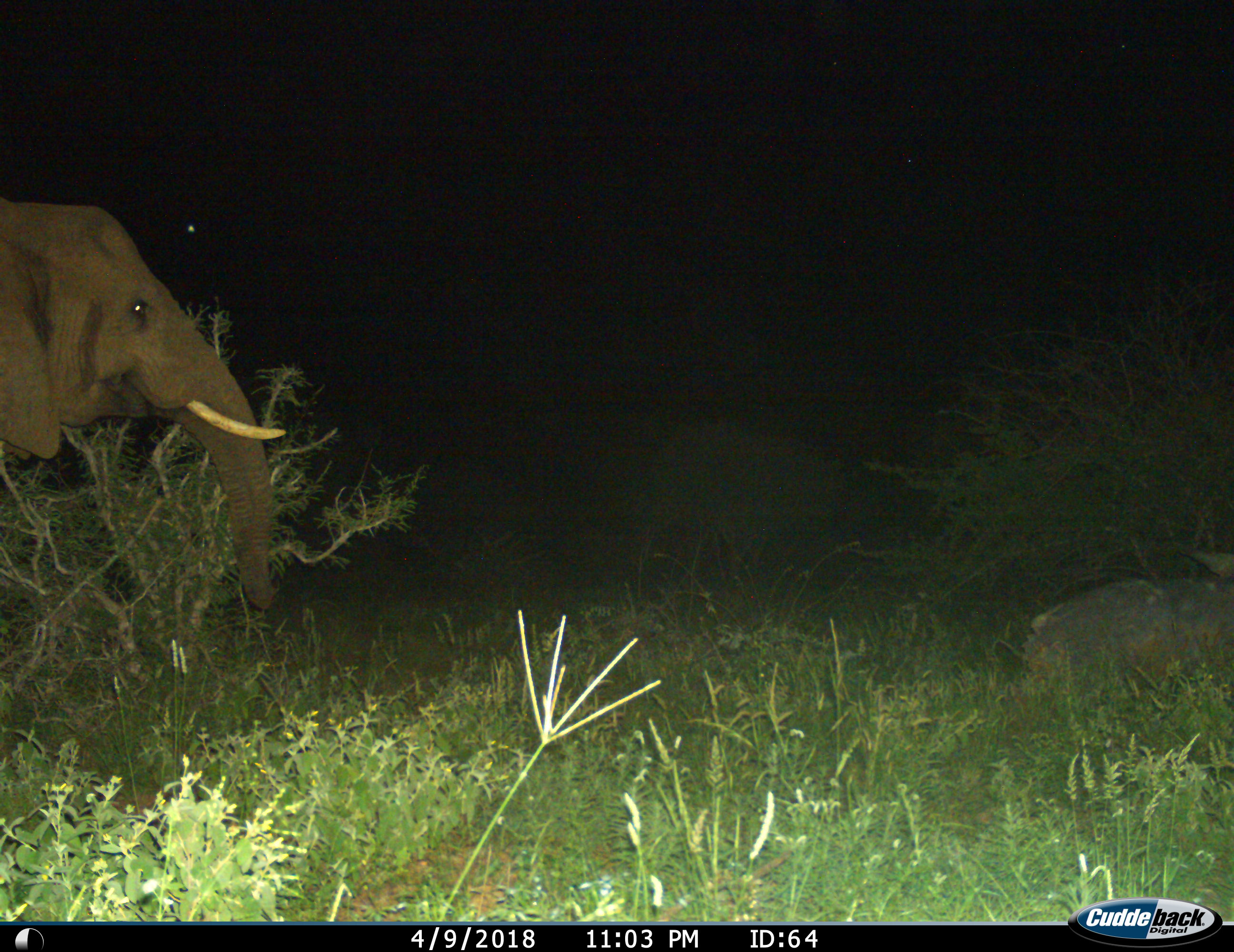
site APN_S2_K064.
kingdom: Animalia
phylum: Chordata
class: Mammalia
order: Proboscidea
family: Elephantidae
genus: Loxodonta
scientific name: Loxodonta africana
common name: african bush elephant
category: elephant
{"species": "elephant (african bush elephant) (Loxodonta africana)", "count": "1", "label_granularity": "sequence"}